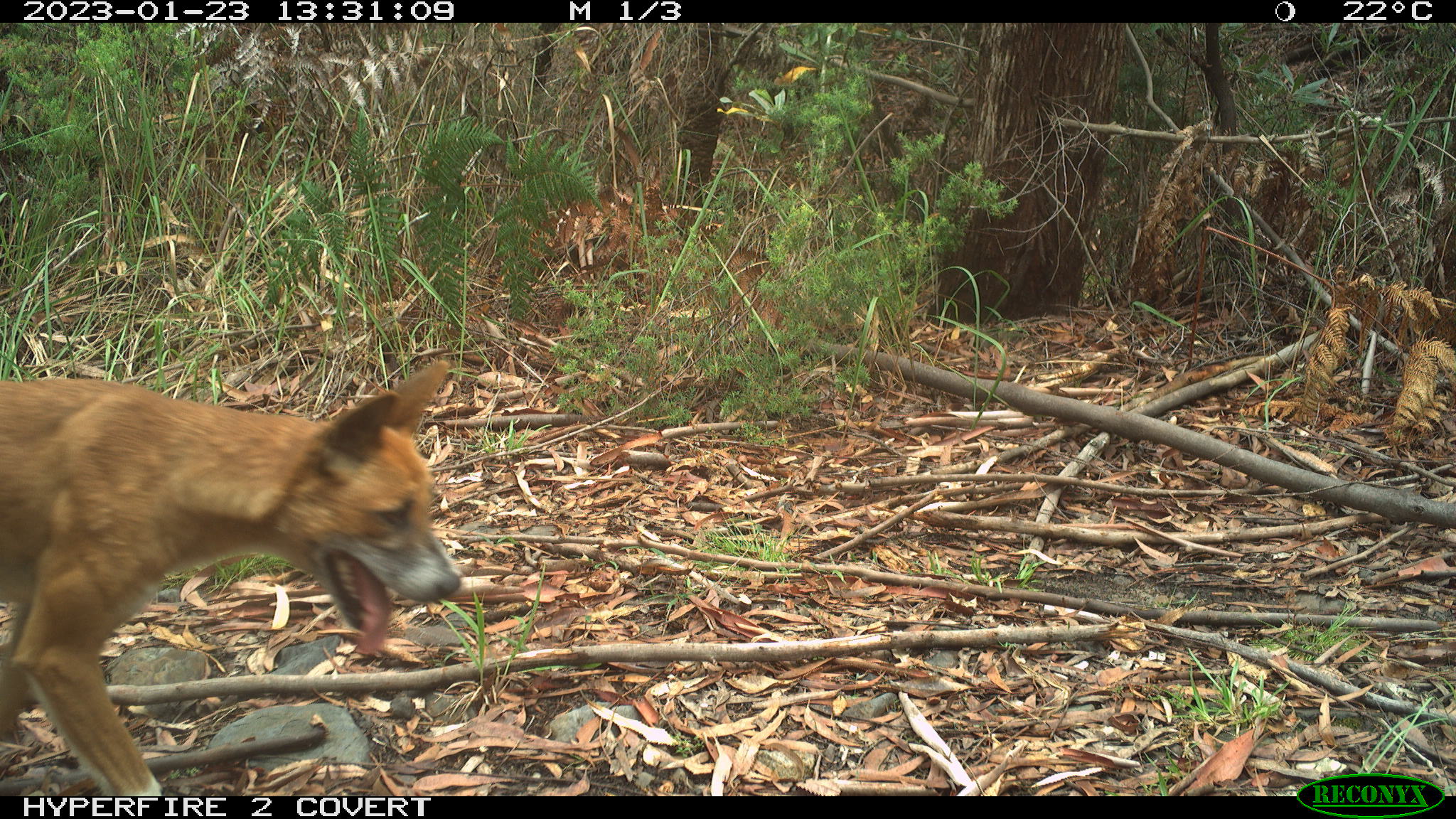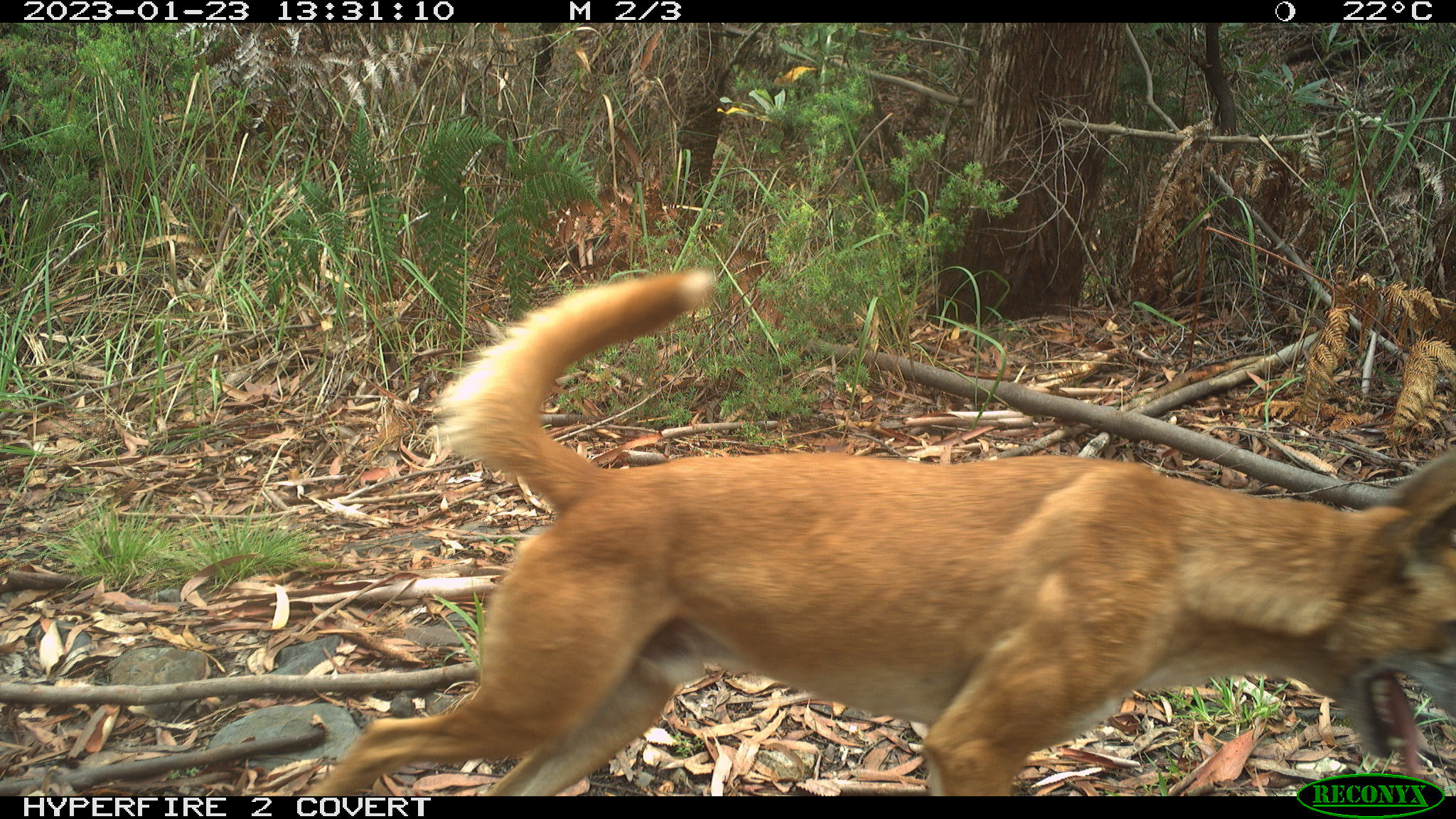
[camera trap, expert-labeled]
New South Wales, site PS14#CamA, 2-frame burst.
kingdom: Animalia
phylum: Chordata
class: Mammalia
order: Carnivora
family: Canidae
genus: Canis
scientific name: Canis familiaris dingo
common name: dingo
Dingo (Canis familiaris dingo).